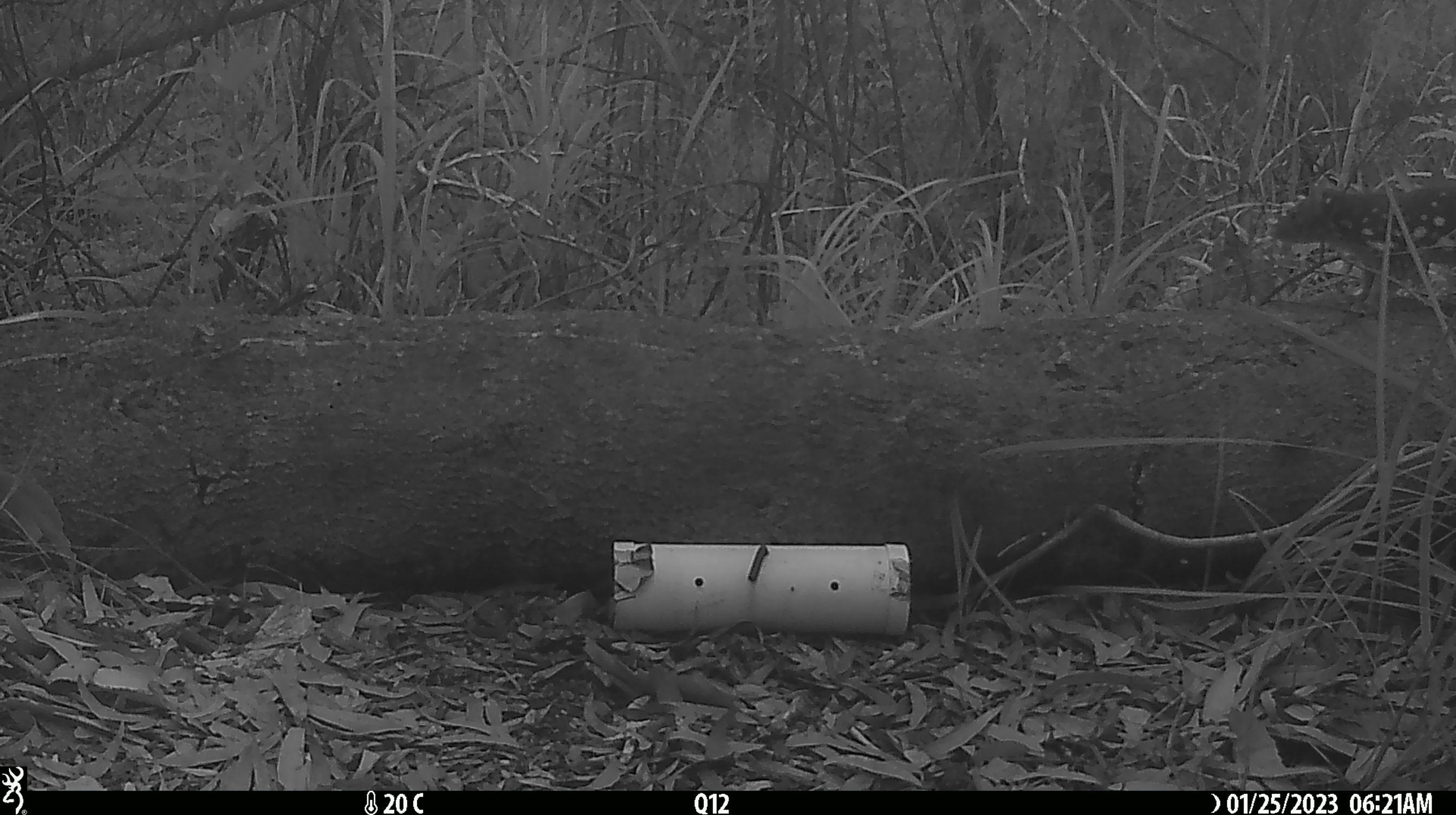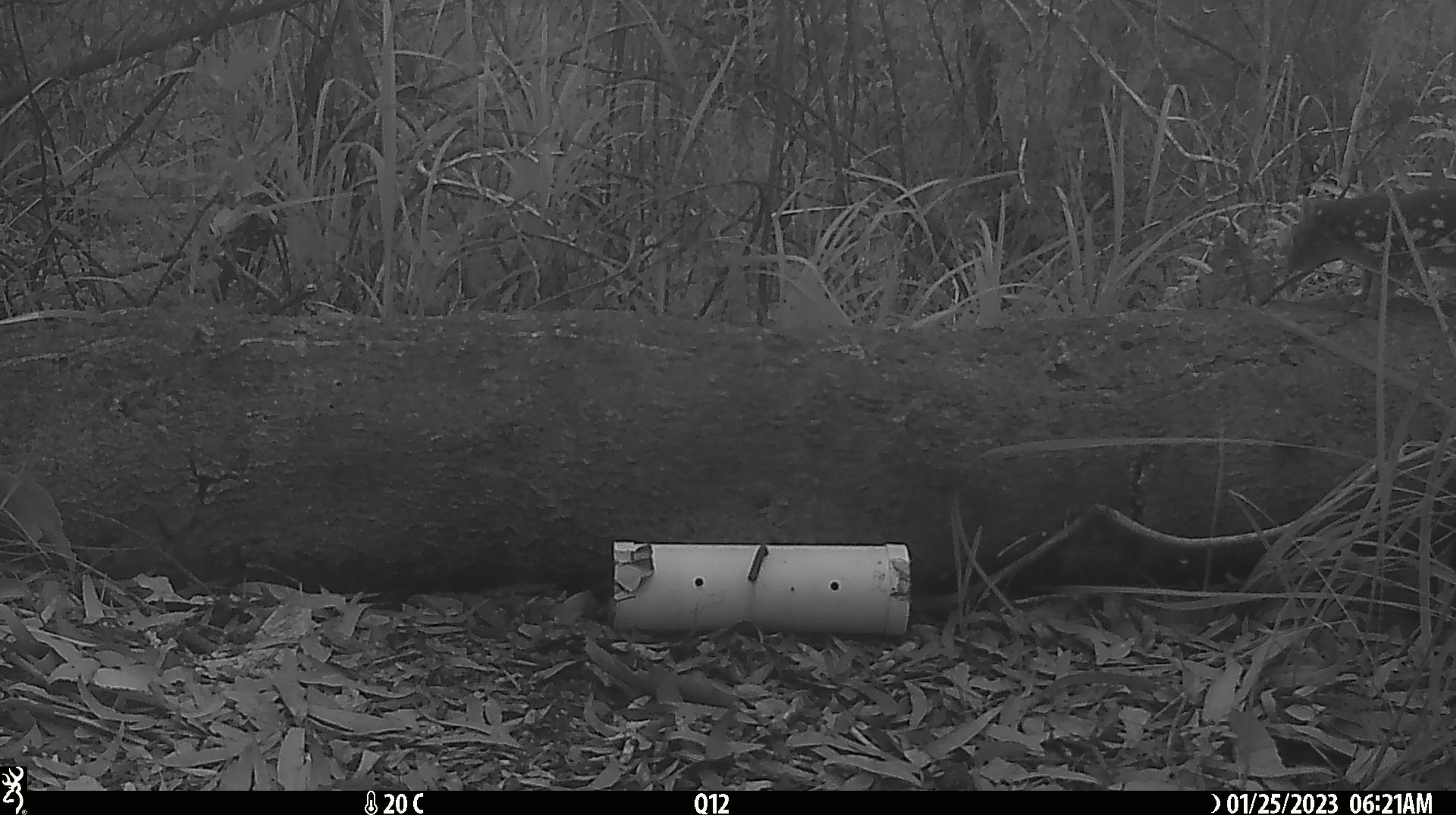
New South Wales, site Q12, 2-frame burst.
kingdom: Animalia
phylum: Chordata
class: Mammalia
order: Dasyuromorphia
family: Dasyuridae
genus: Dasyurus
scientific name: Dasyurus maculatus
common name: spotted-tailed quoll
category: quoll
Quoll (spotted-tailed quoll) (Dasyurus maculatus).